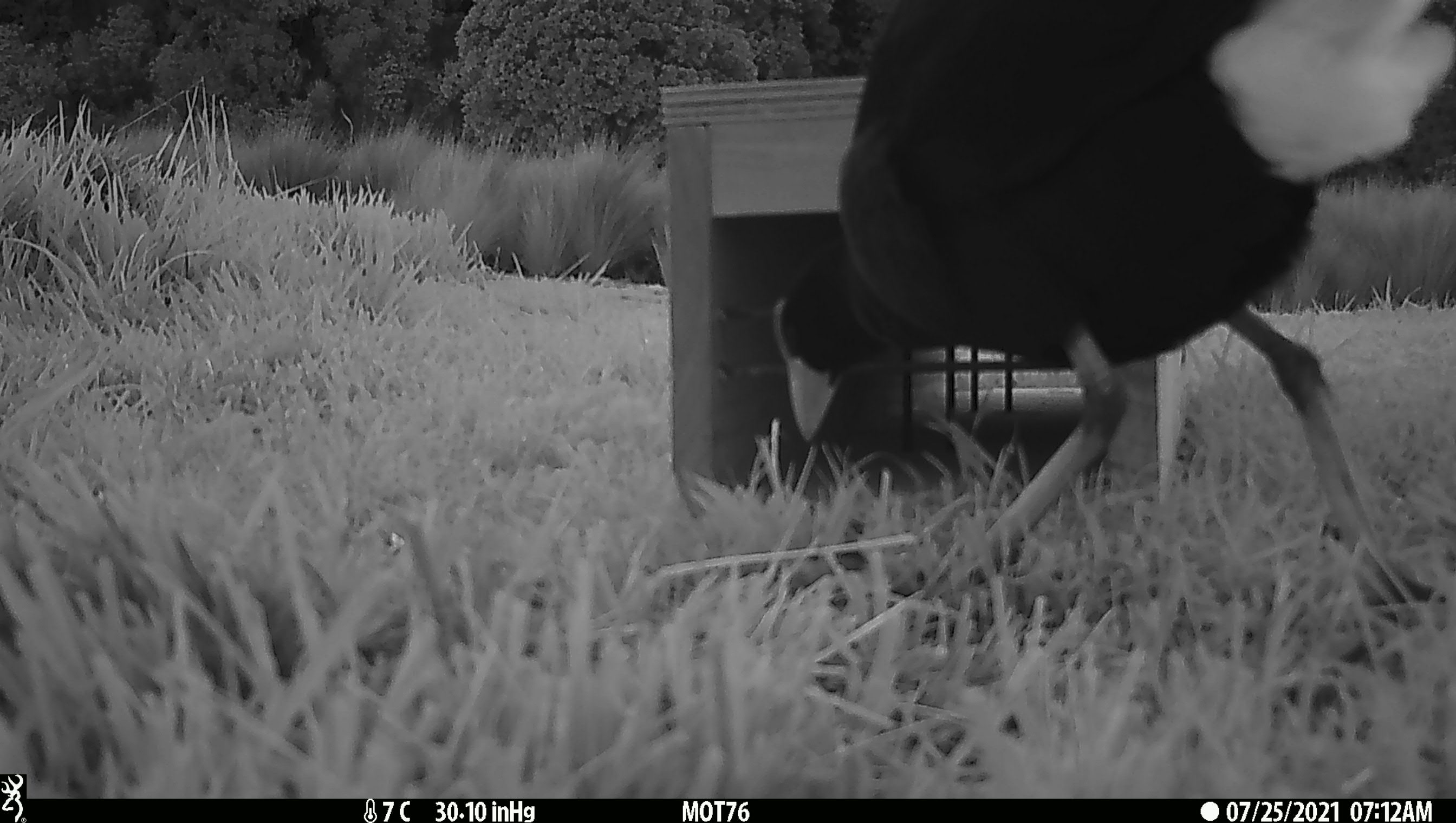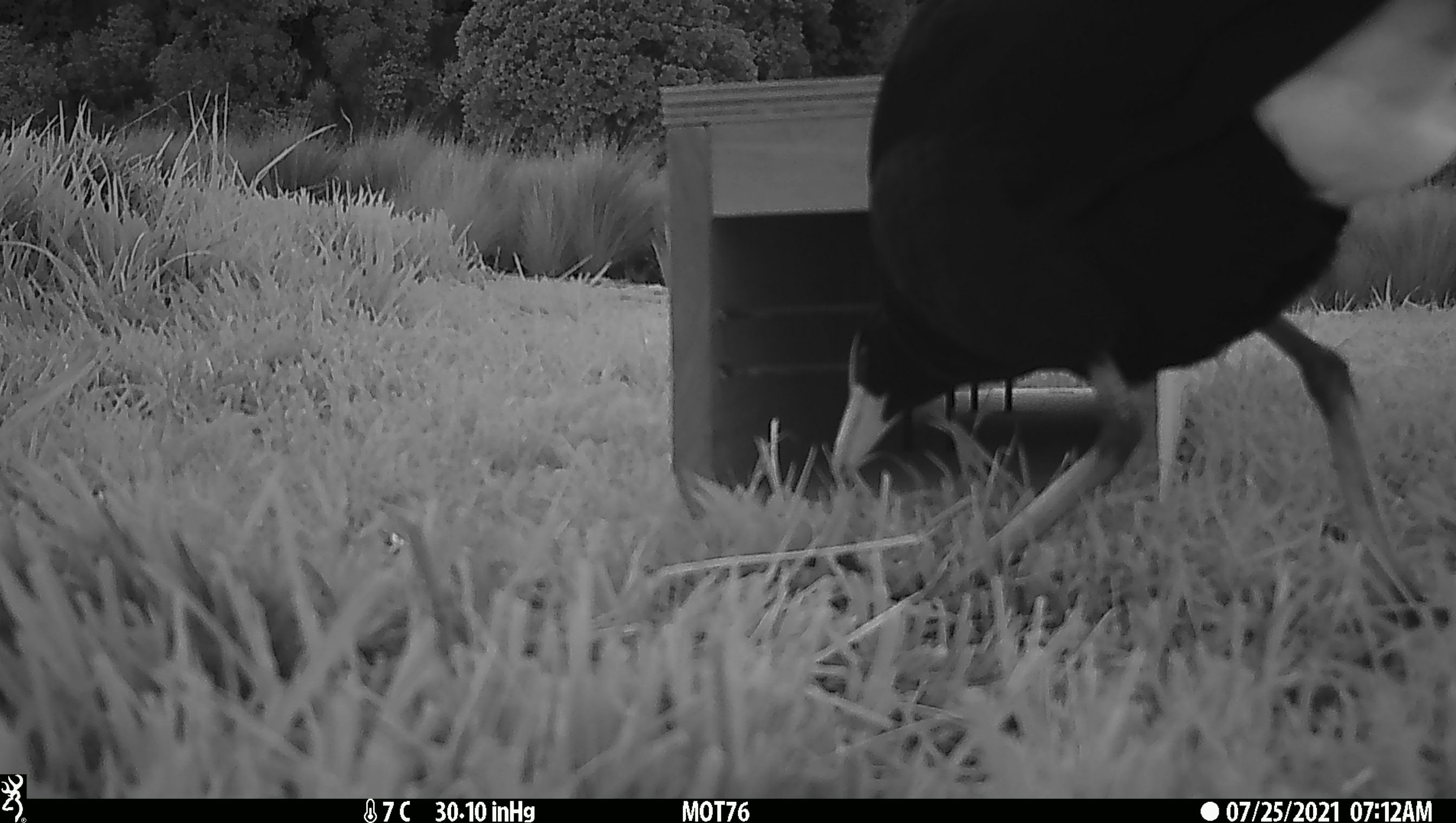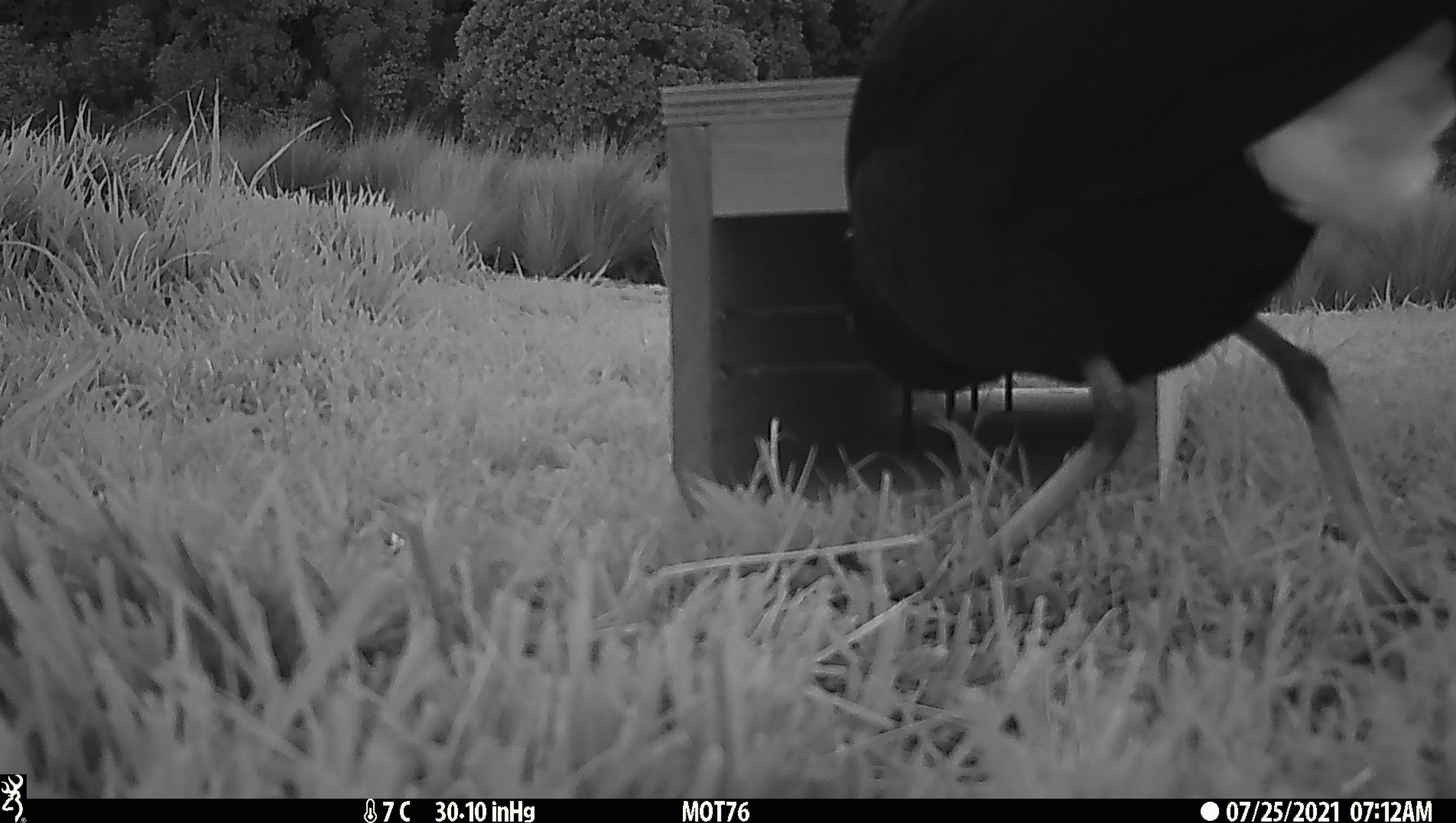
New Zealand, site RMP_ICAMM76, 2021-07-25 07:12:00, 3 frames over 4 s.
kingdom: Animalia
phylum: Chordata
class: Aves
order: Gruiformes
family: Rallidae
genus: Porphyrio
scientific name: Porphyrio melanotus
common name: australasian swamphen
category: pukeko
Pukeko (australasian swamphen) (Porphyrio melanotus).